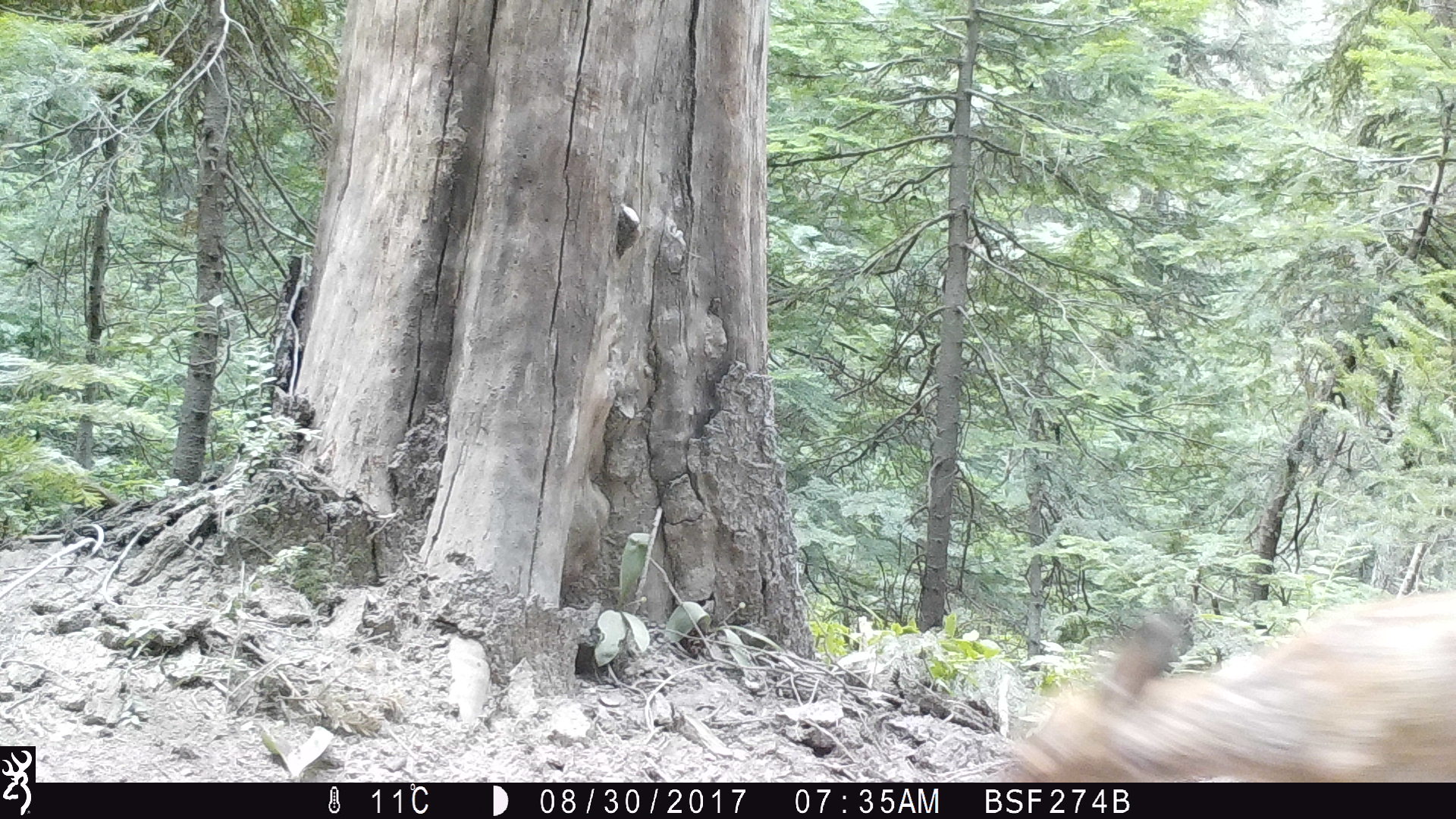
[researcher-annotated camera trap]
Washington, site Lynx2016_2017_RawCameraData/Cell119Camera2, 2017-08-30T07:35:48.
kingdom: Animalia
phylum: Chordata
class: Mammalia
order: Artiodactyla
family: Cervidae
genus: Odocoileus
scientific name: Odocoileus hemionus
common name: mule deer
Odocoileus hemionus (mule deer). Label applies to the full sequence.